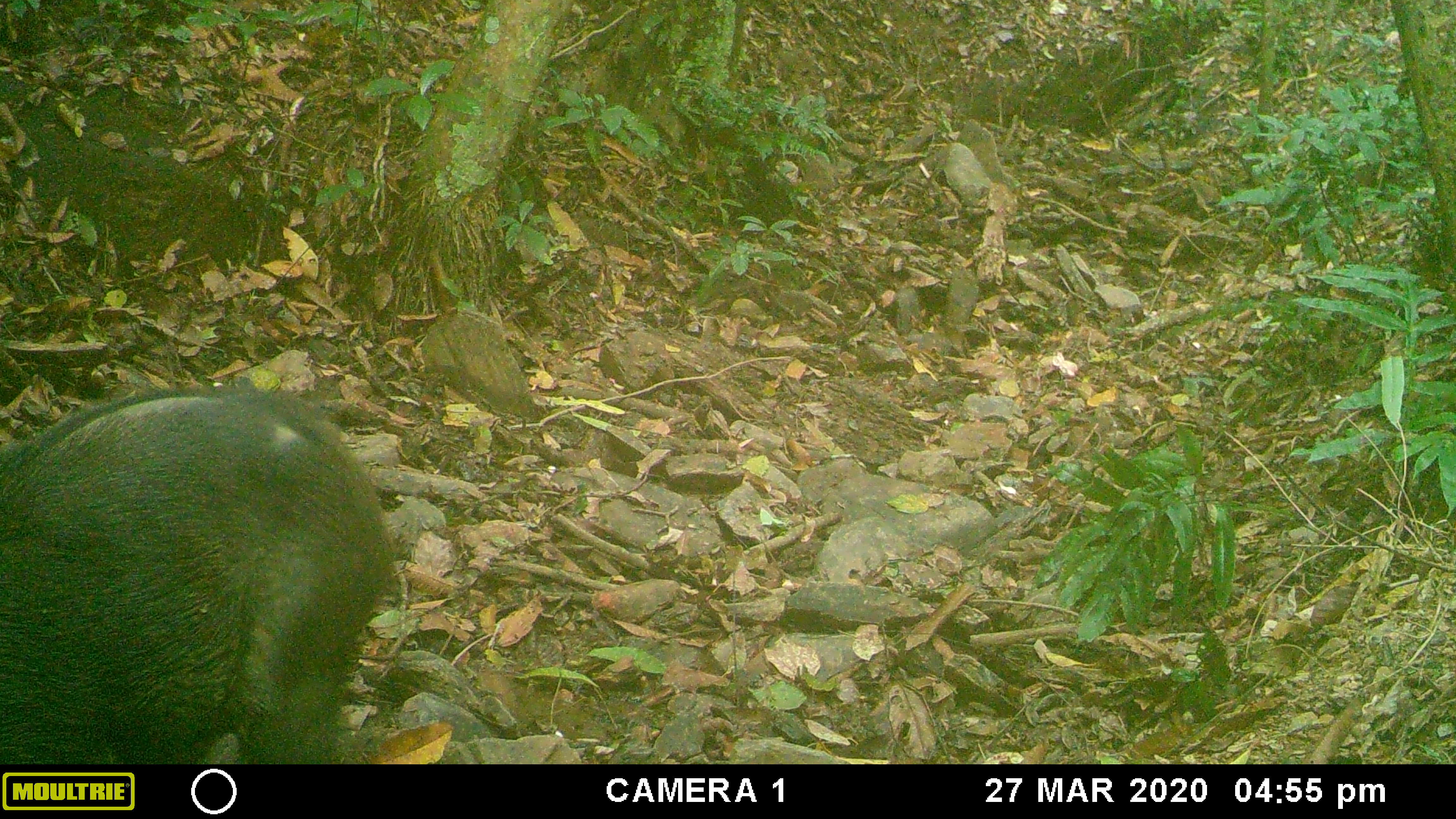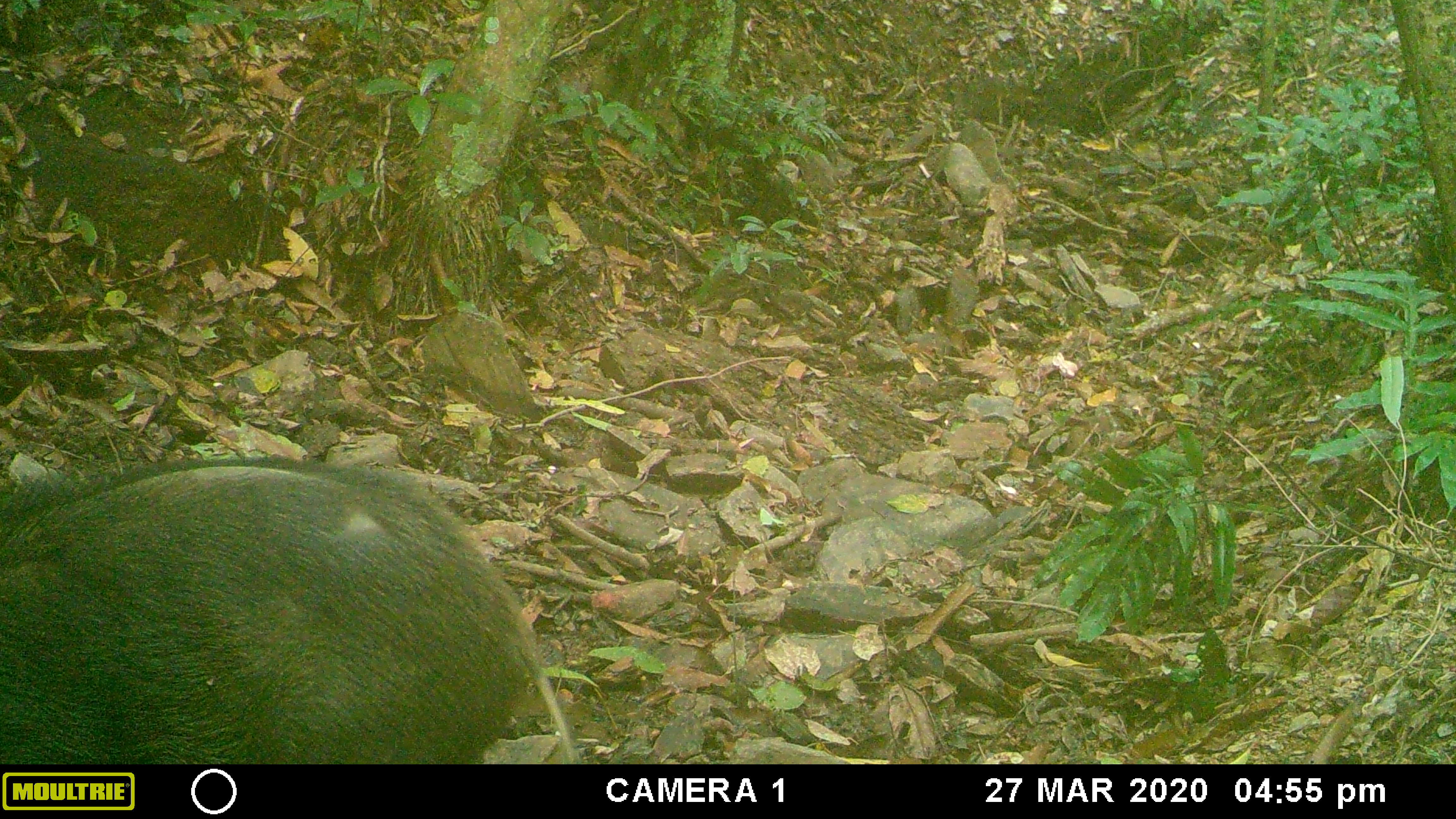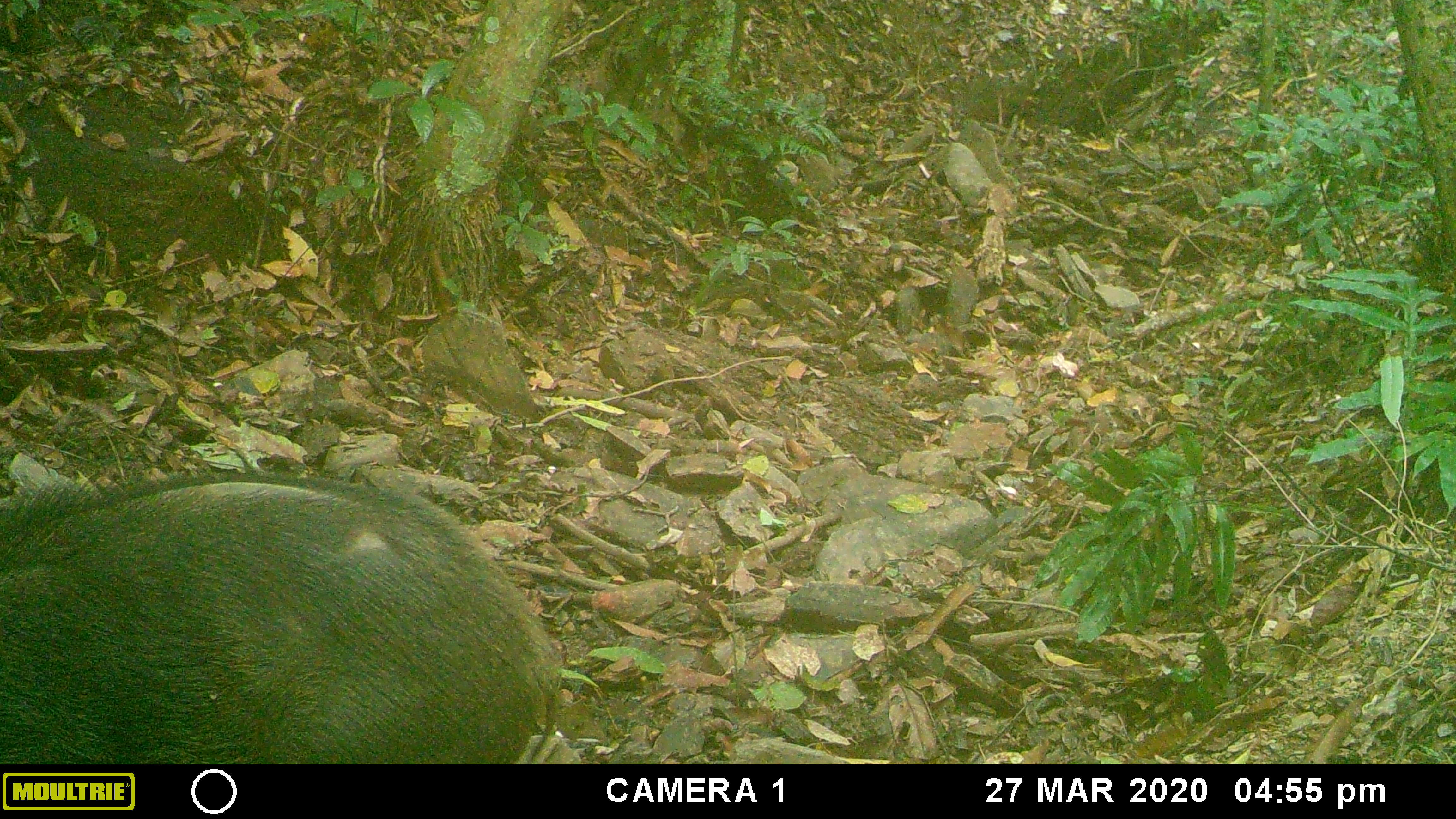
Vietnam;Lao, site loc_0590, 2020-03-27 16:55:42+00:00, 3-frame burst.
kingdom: Animalia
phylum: Chordata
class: Mammalia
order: Artiodactyla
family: Suidae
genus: Sus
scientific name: Sus scrofa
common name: eurasian wild pig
Eurasian wild pig (Sus scrofa). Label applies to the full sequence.